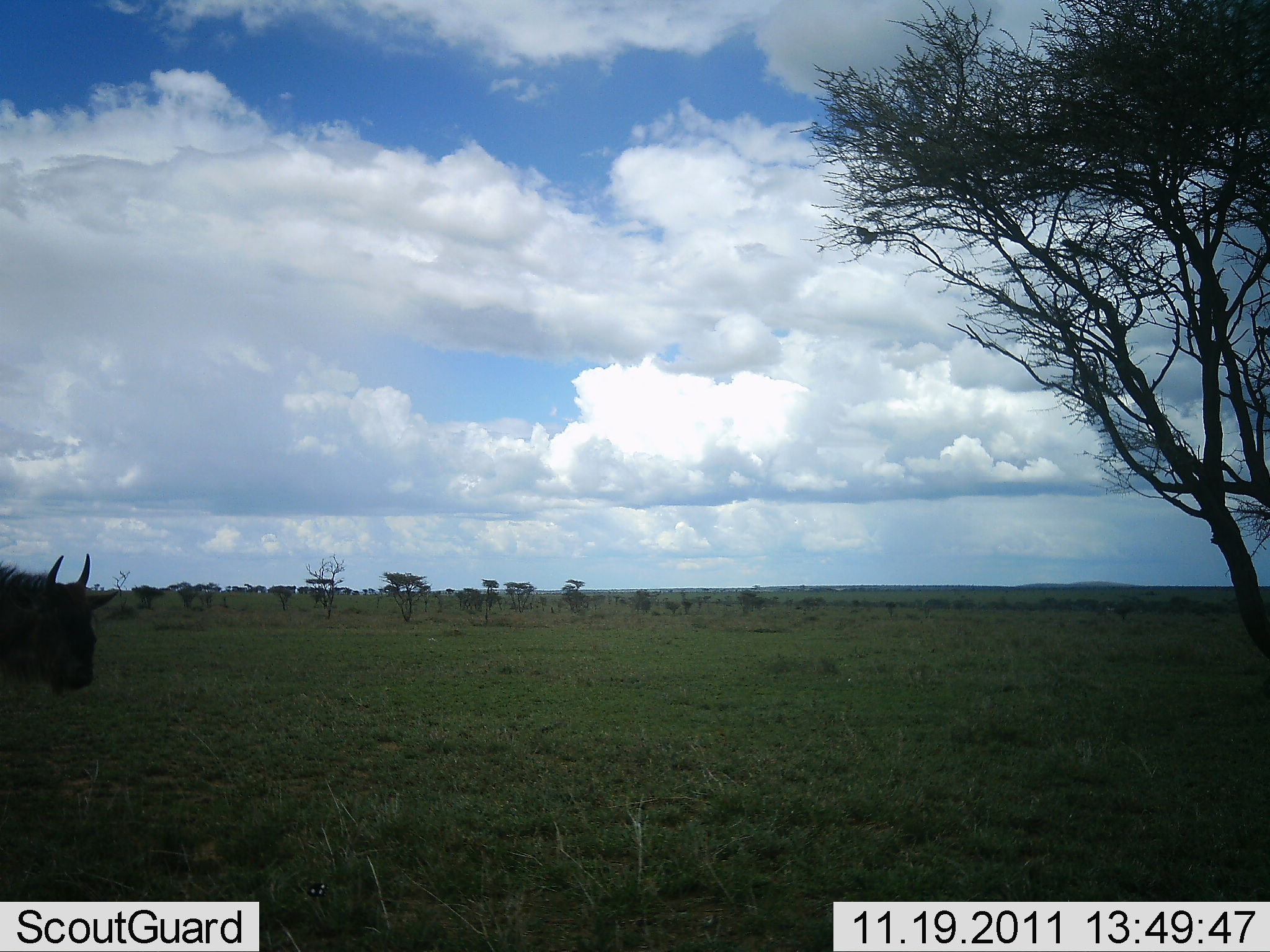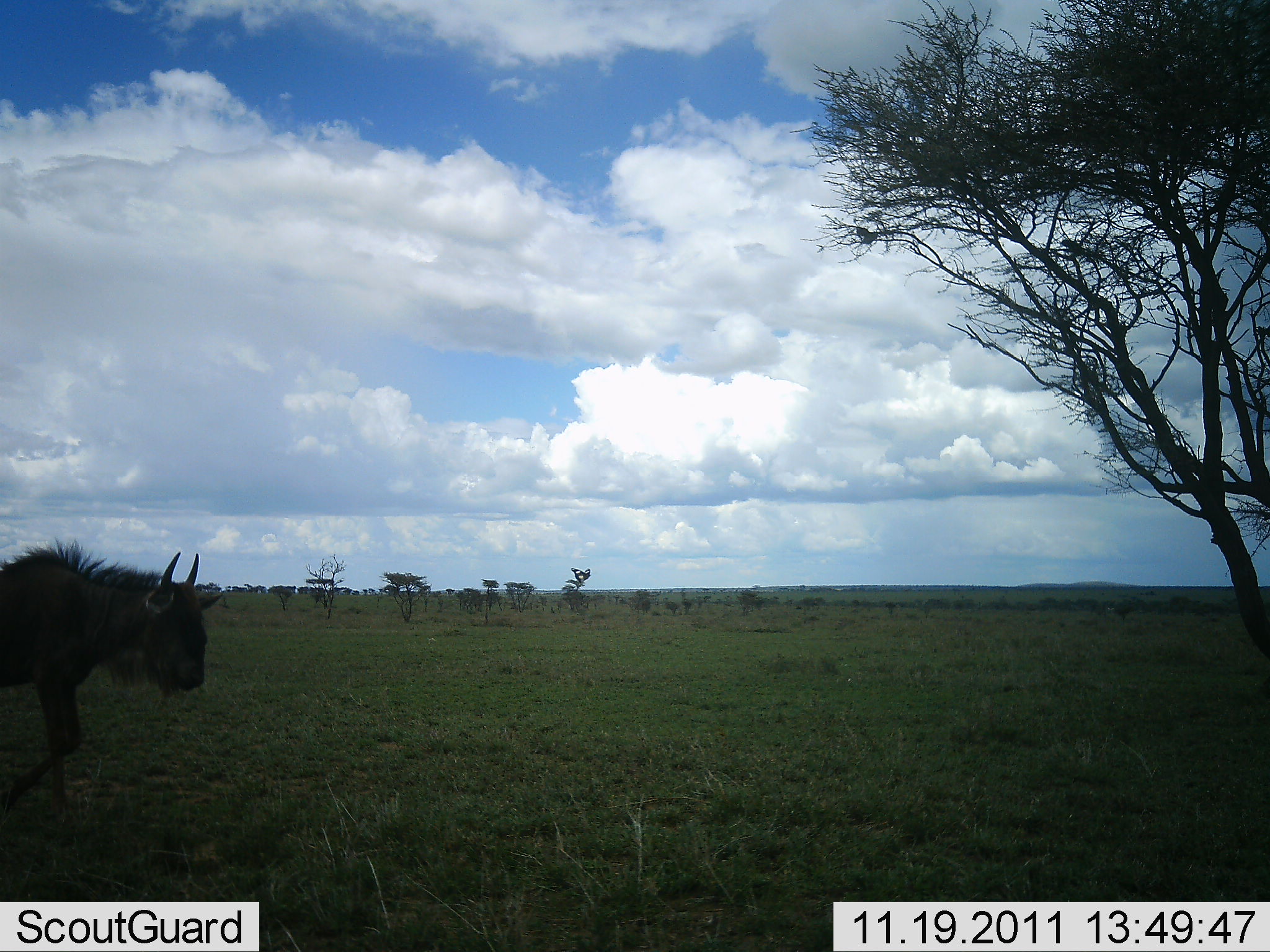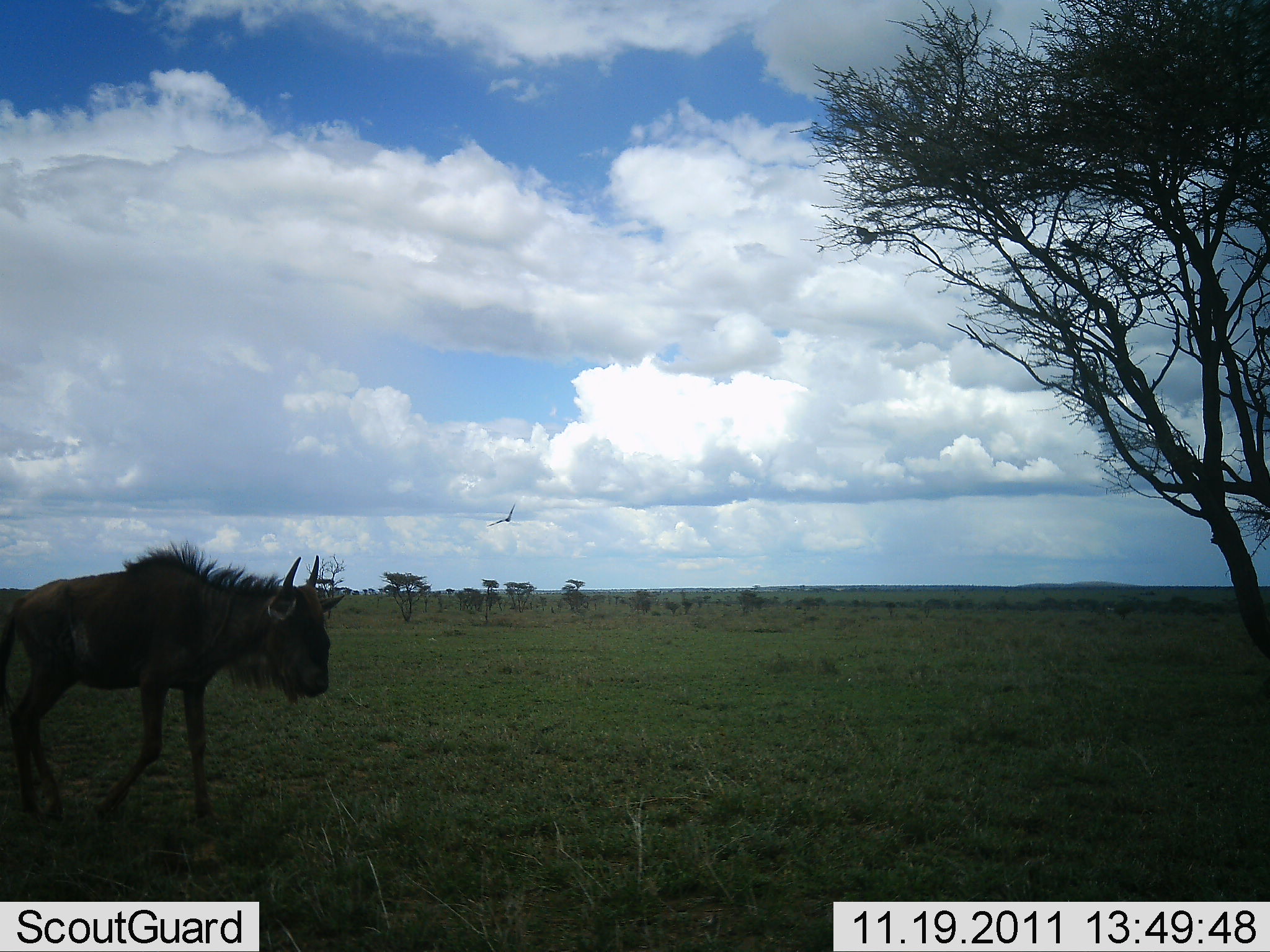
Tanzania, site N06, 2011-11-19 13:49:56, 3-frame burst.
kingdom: Animalia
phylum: Chordata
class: Mammalia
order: Artiodactyla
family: Bovidae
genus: Connochaetes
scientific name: Connochaetes taurinus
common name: blue wildebeest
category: wildebeest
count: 1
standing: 31%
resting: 0%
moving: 77%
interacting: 0%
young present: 0%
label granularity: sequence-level